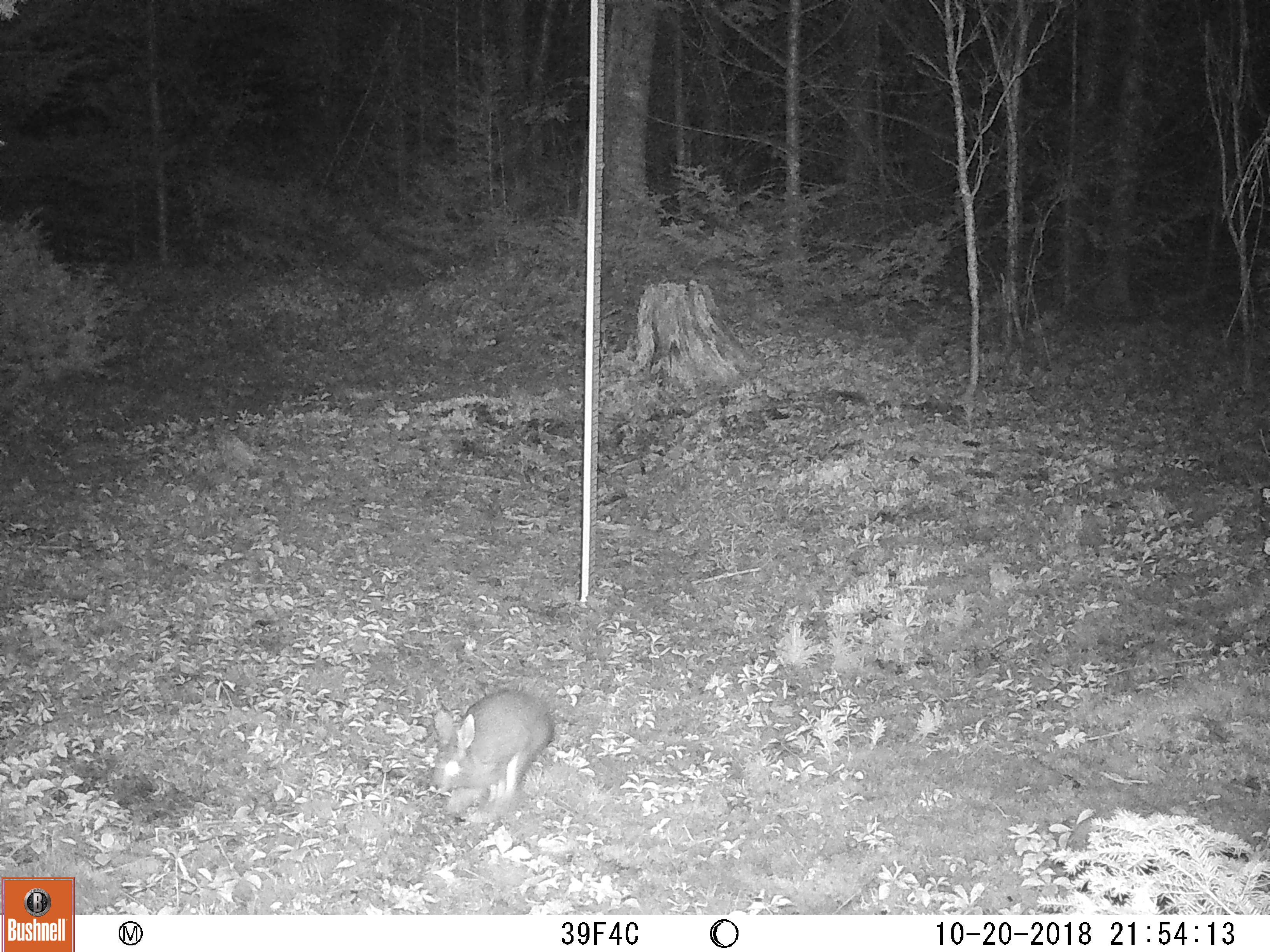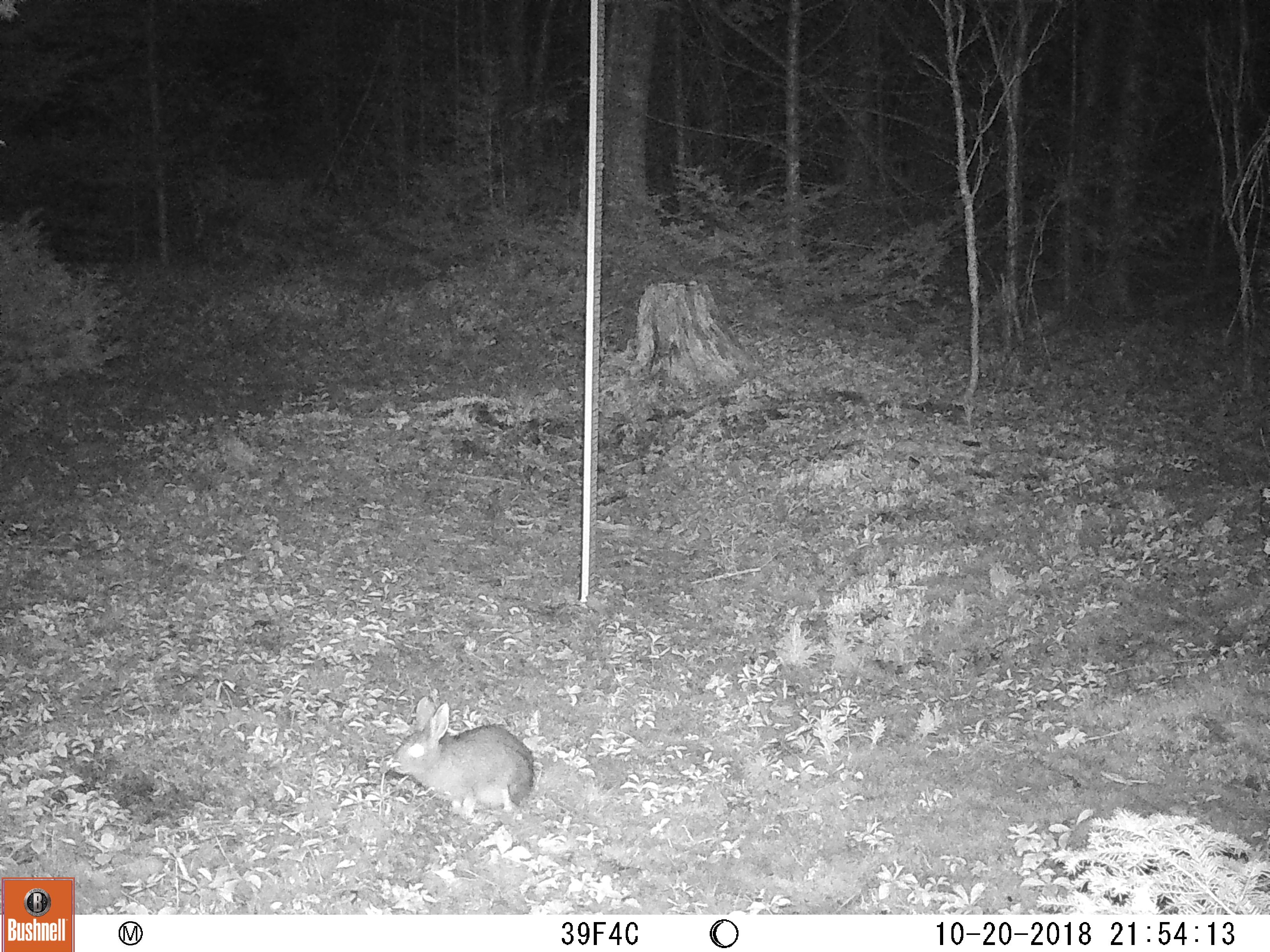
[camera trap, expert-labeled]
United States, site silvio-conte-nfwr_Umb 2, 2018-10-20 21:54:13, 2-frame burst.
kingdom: Animalia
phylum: Chordata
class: Mammalia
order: Lagomorpha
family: Leporidae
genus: Lepus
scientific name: Lepus americanus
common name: snowshoe hare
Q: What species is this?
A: Snowshoe hare (Lepus americanus).